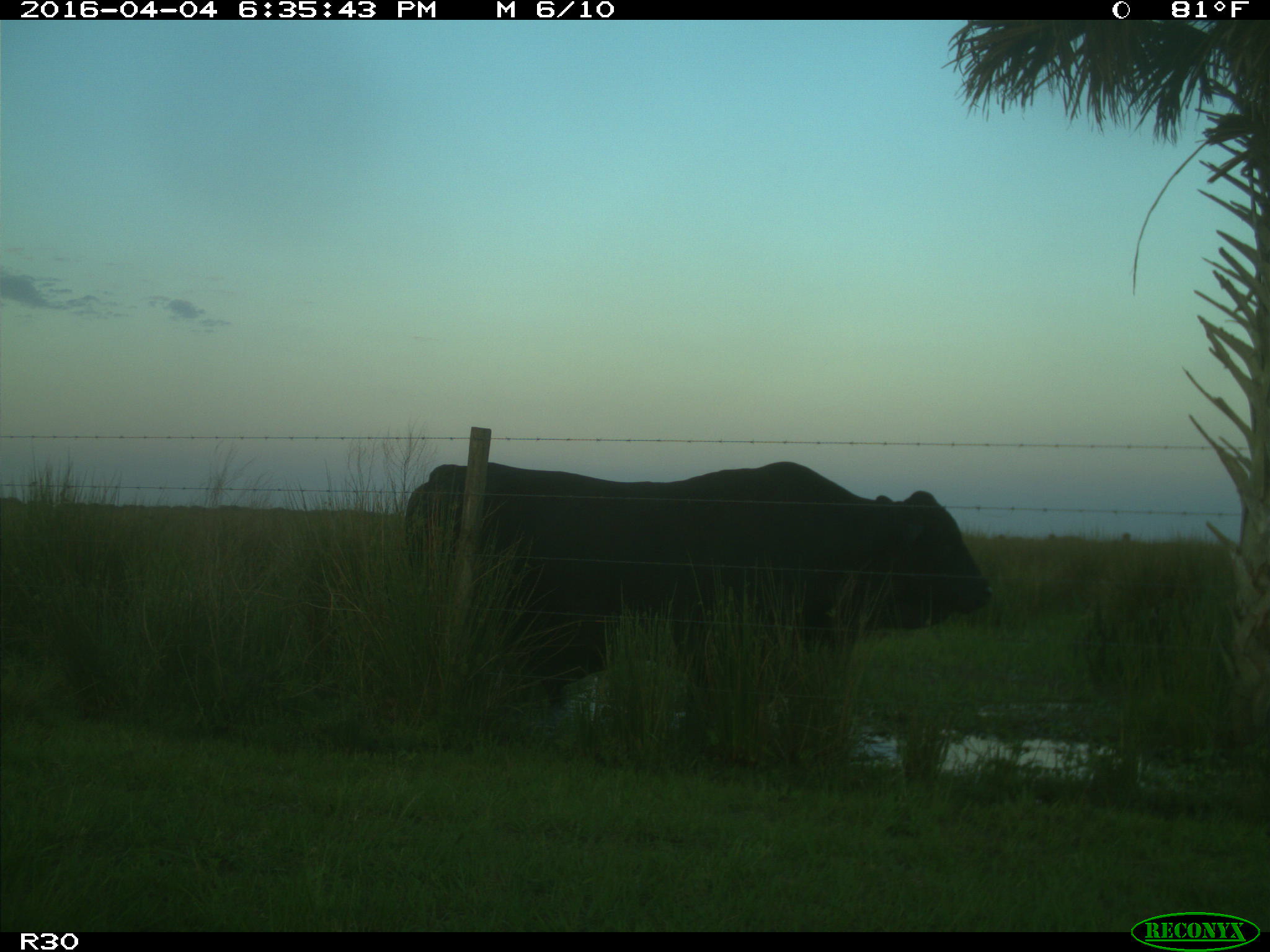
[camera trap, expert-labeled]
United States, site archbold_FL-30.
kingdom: Animalia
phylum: Chordata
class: Mammalia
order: Artiodactyla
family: Bovidae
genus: Bos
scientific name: Bos taurus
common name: domestic cow